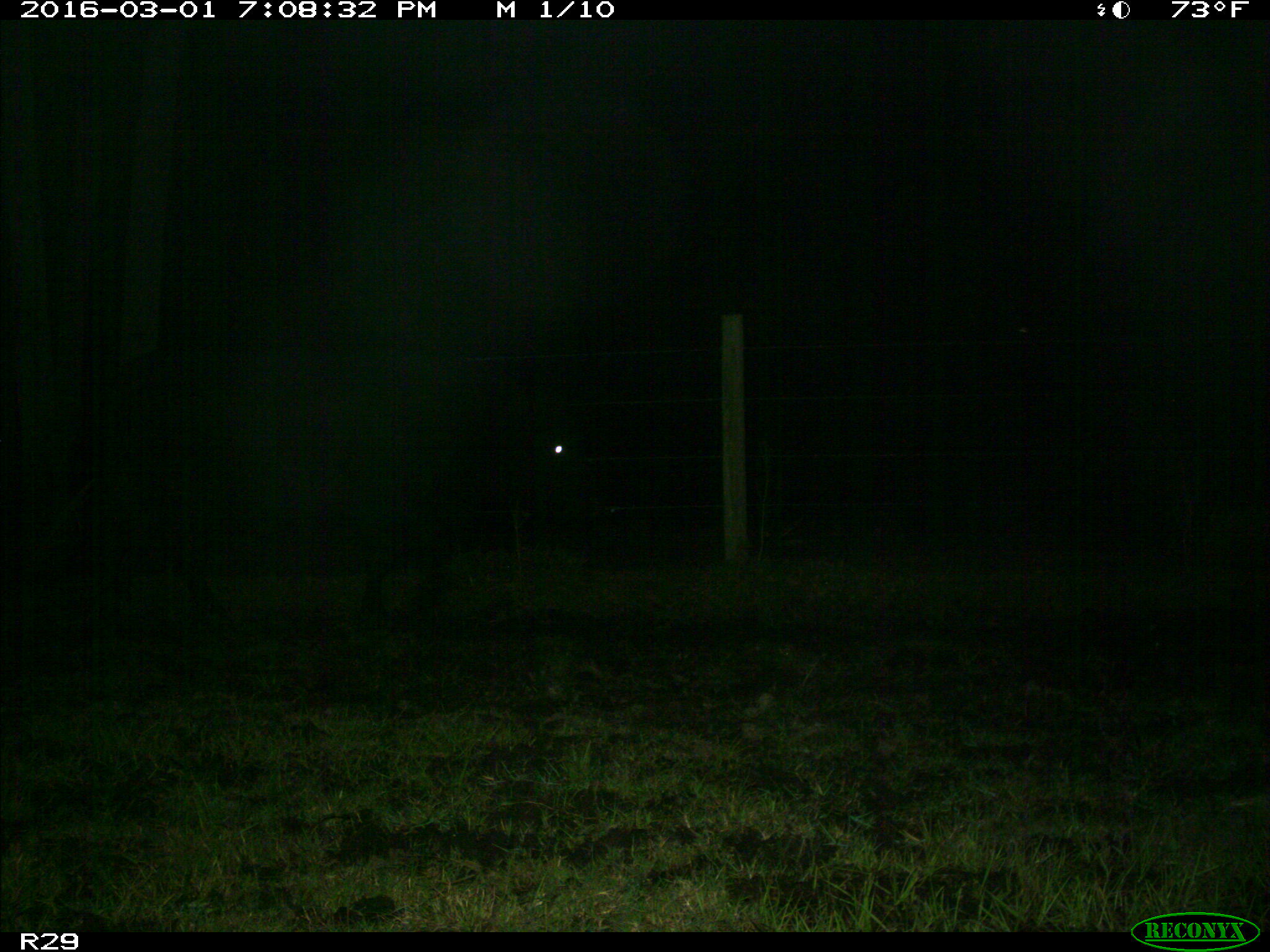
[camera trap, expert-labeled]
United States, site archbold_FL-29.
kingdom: Animalia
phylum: Chordata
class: Mammalia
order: Artiodactyla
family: Bovidae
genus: Bos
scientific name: Bos taurus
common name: domestic cow